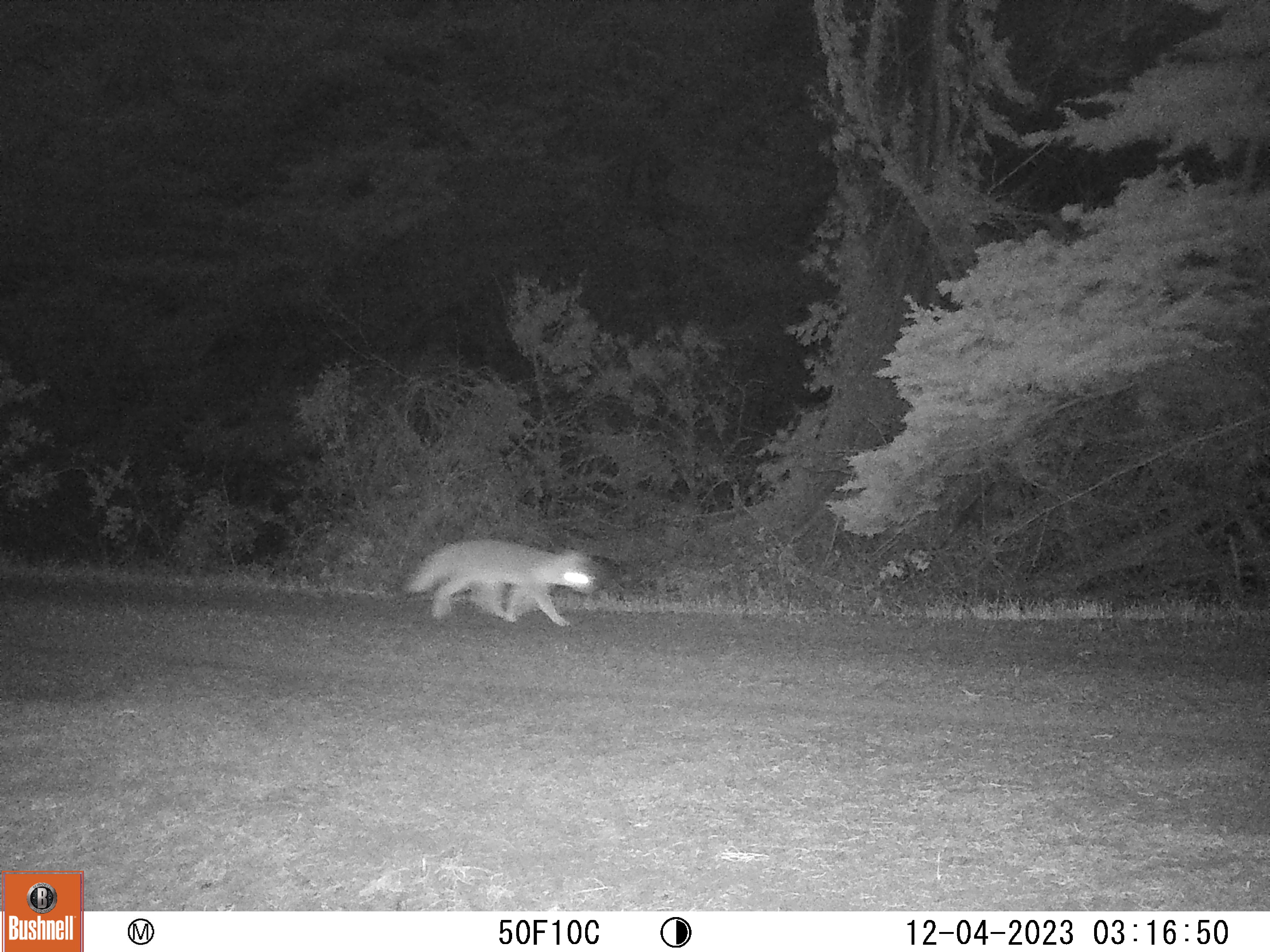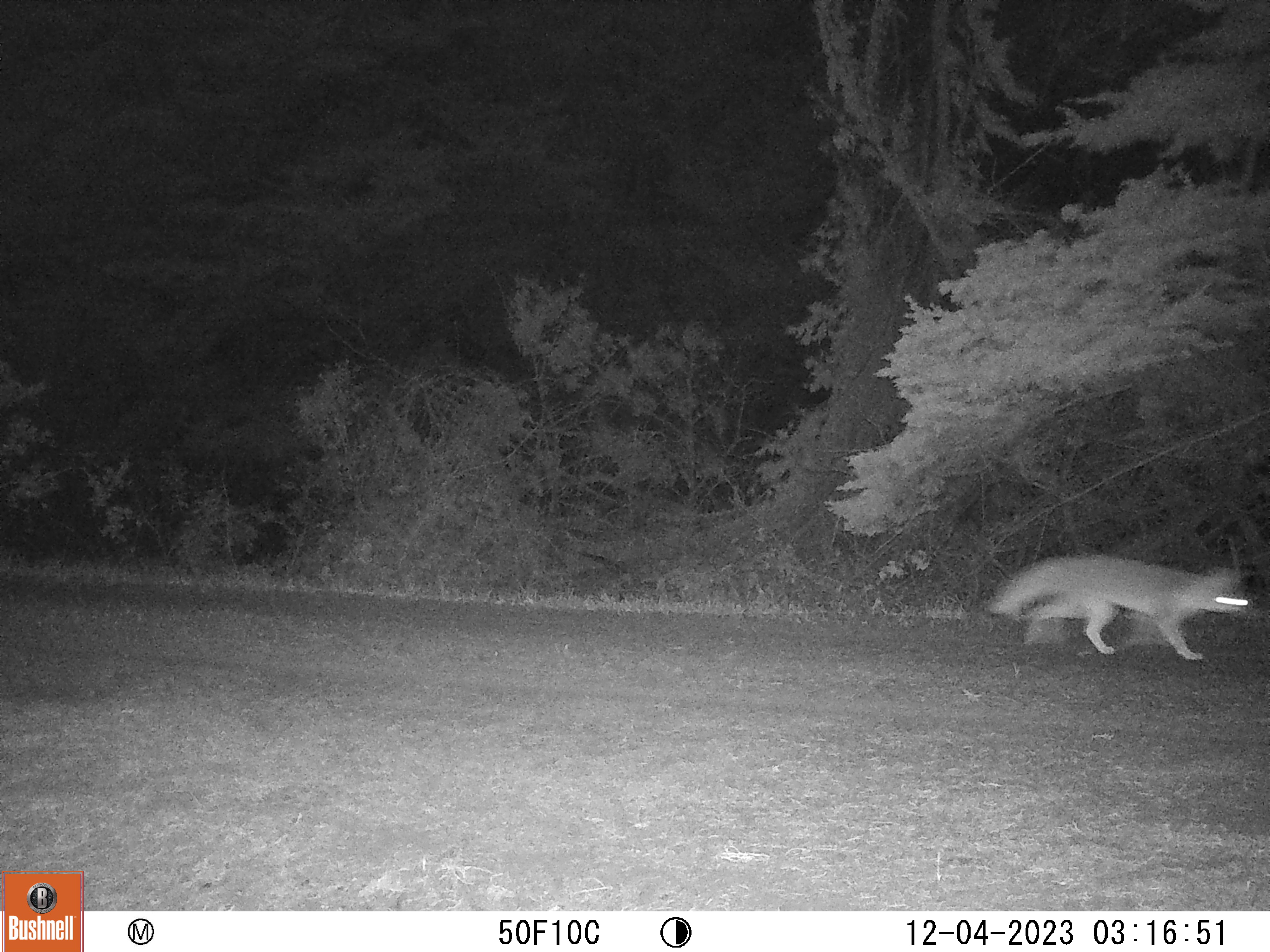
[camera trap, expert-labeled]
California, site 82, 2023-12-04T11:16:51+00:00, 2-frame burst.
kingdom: Animalia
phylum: Chordata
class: Mammalia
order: Carnivora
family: Canidae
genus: Urocyon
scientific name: Urocyon cinereoargenteus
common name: gray fox